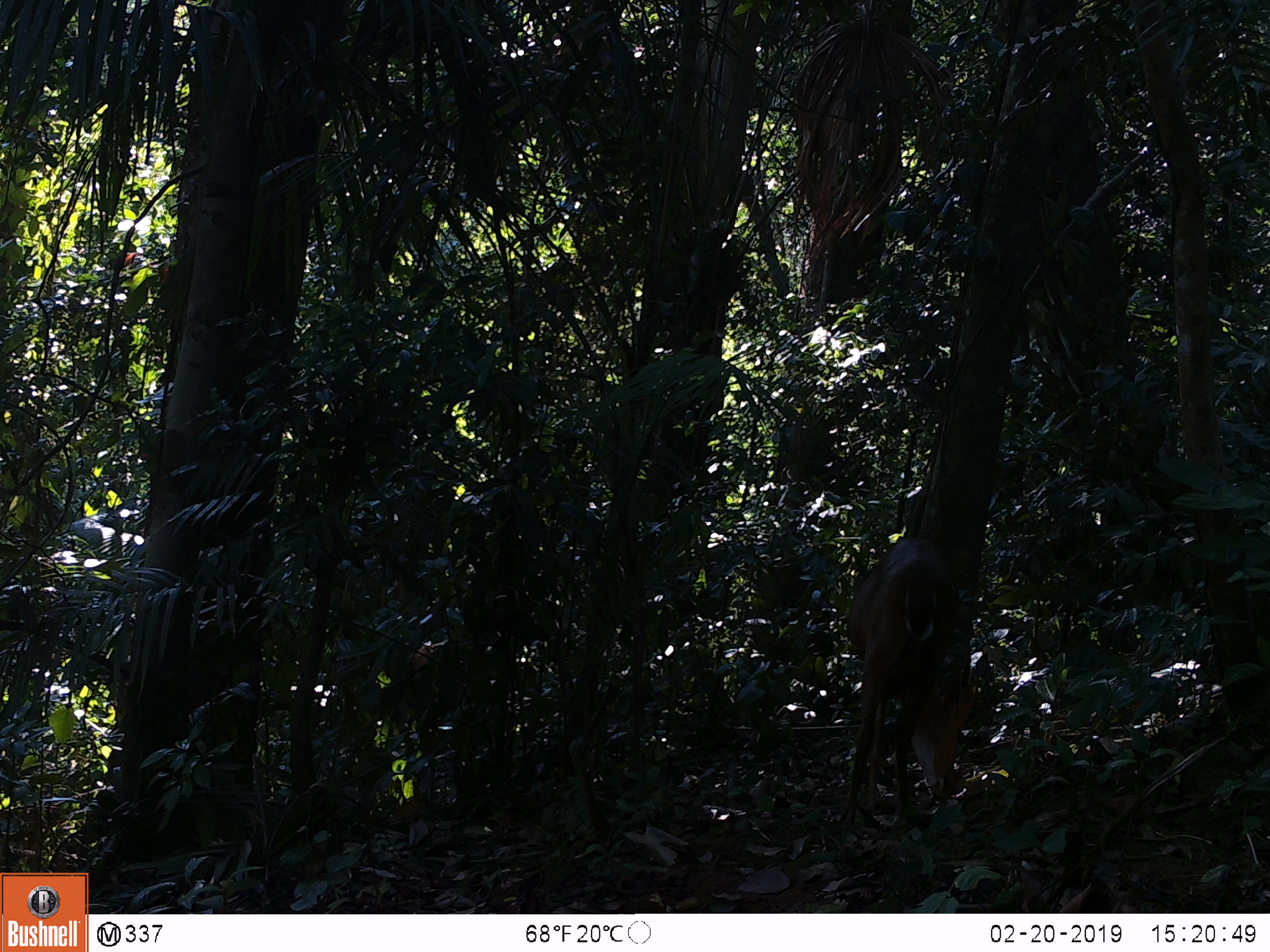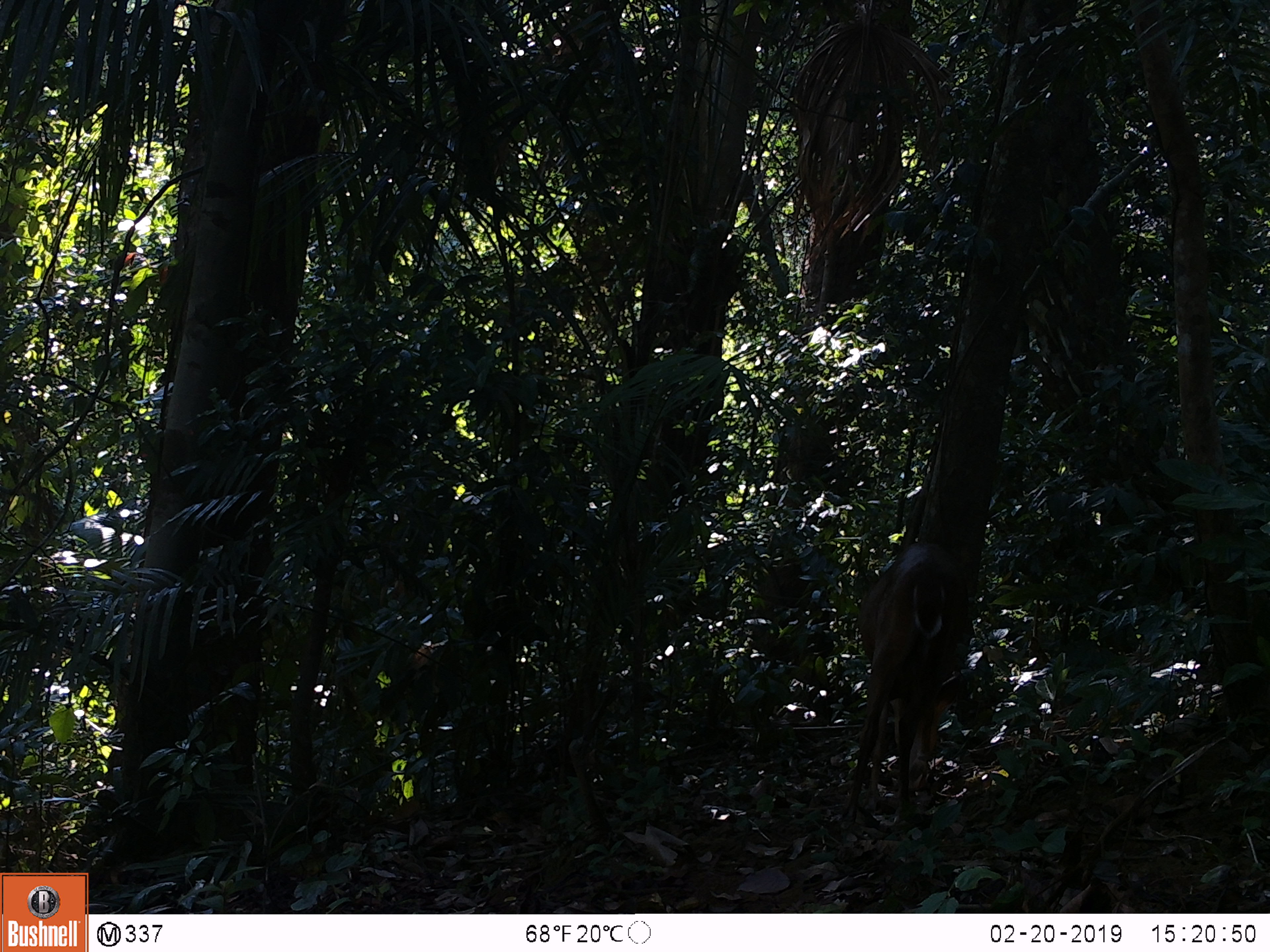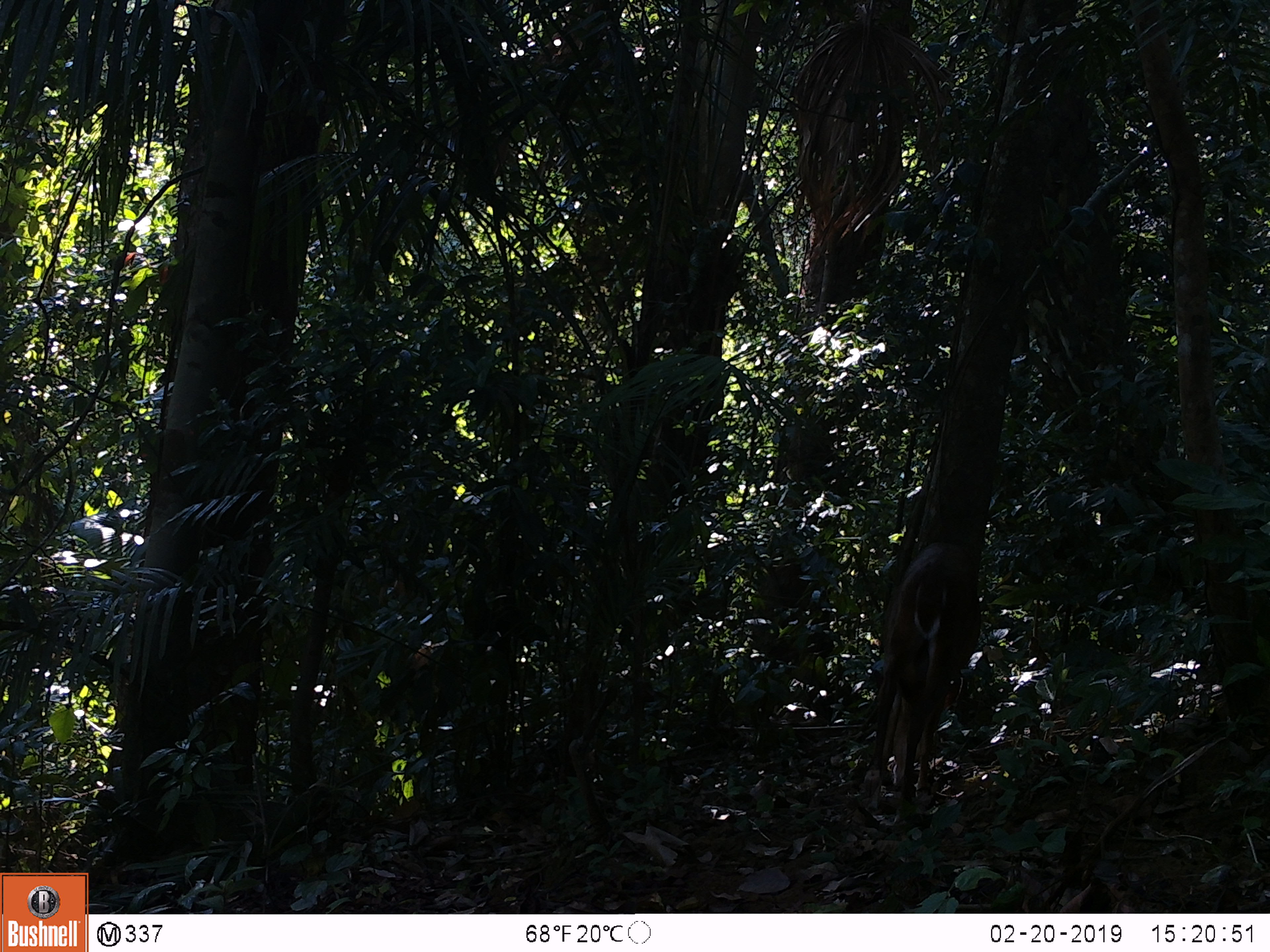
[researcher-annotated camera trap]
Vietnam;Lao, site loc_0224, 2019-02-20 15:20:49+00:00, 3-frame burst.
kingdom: Animalia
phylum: Chordata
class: Mammalia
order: Artiodactyla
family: Cervidae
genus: Muntiacus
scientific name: Muntiacus vuquangensis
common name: large-antlered muntjac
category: large antlered muntjac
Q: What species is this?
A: Large antlered muntjac (large-antlered muntjac) (Muntiacus vuquangensis).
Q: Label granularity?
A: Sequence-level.